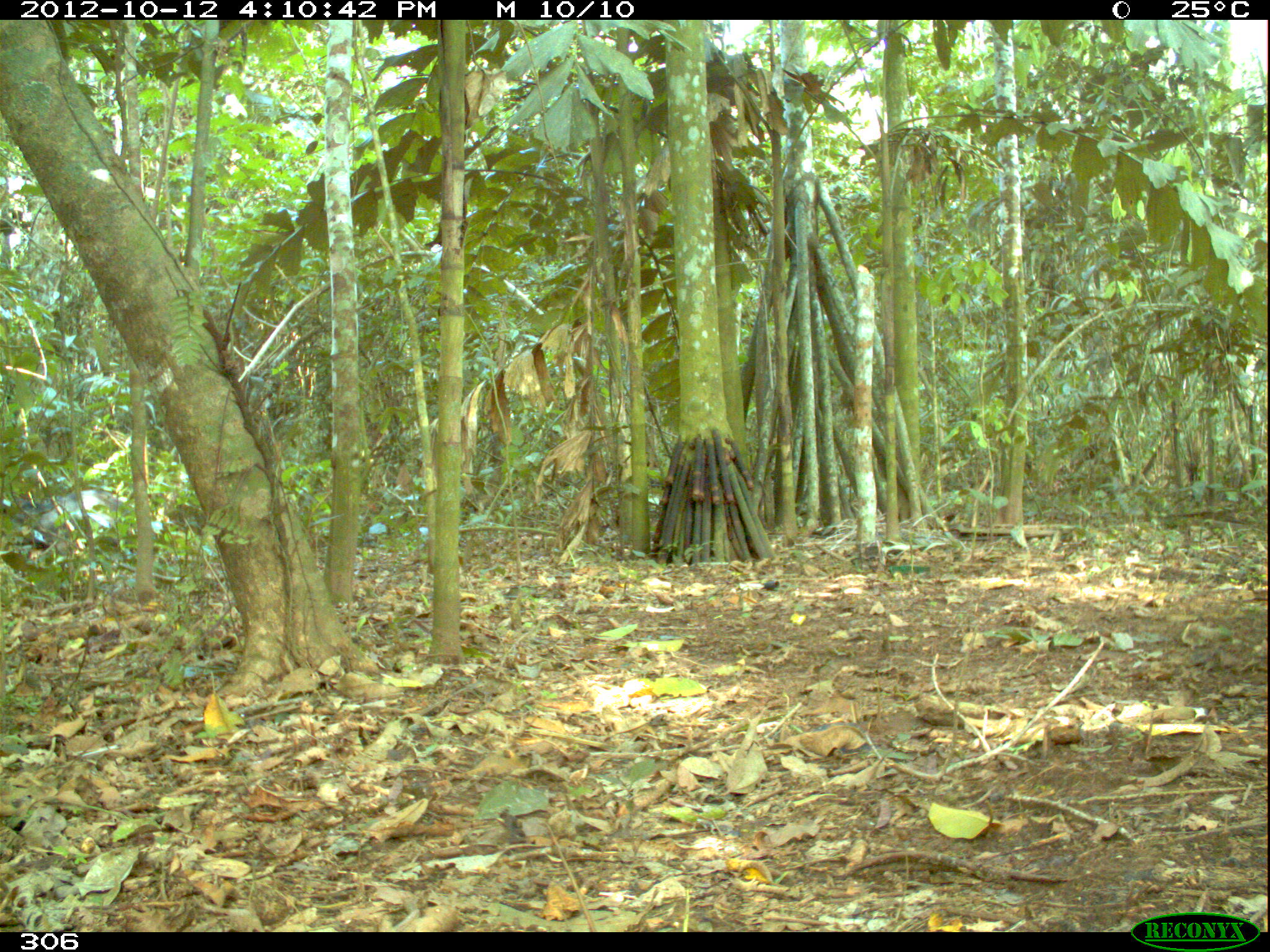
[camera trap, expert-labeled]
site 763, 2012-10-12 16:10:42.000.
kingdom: Animalia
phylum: Chordata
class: Mammalia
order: Artiodactyla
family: Tayassuidae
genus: Tayassu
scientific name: Tayassu pecari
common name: white-lipped peccary